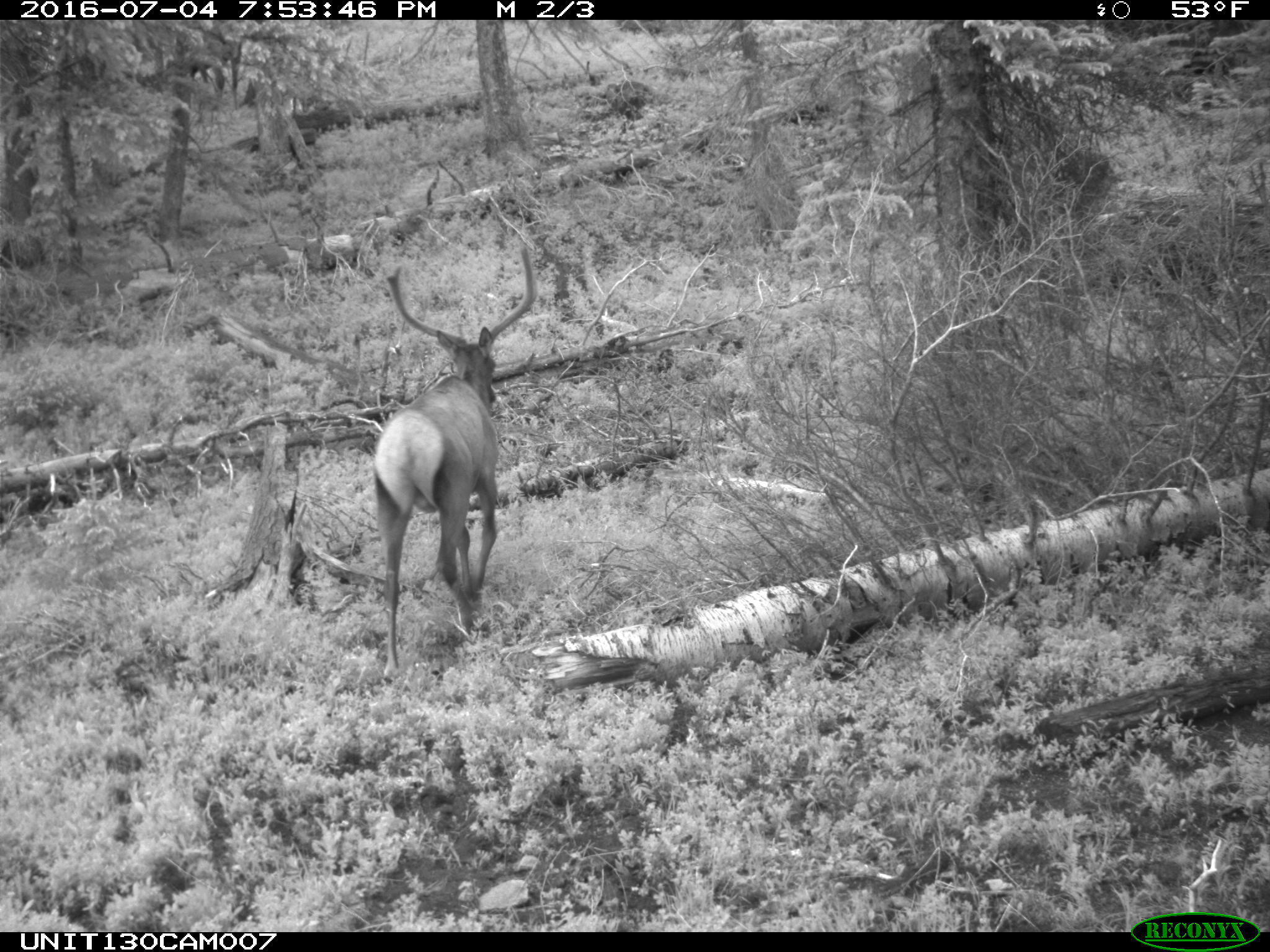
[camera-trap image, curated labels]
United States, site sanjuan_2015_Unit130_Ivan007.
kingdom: Animalia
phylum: Chordata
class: Mammalia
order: Artiodactyla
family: Cervidae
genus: Cervus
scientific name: Cervus elaphus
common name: red deer